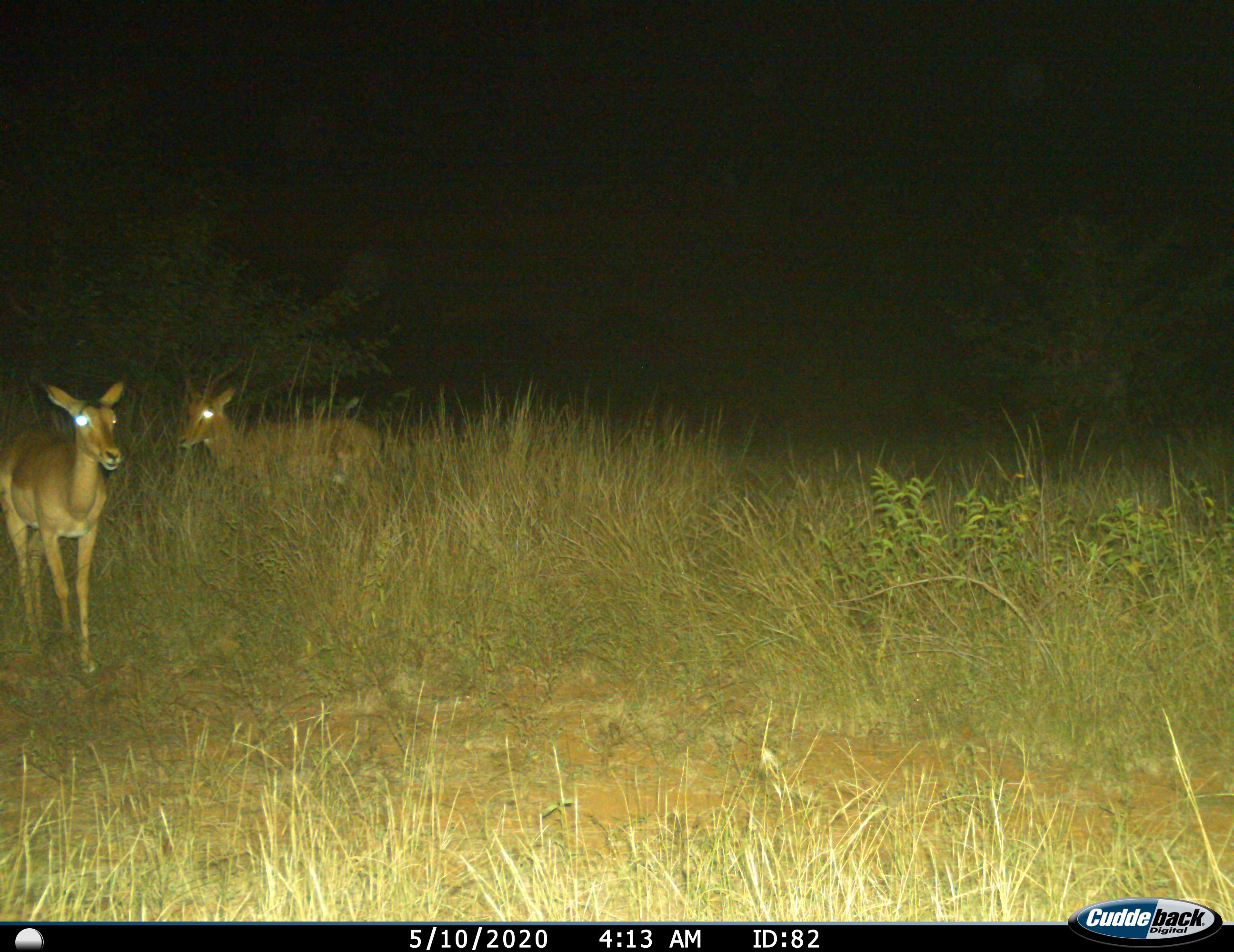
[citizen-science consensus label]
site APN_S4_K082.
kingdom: Animalia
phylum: Chordata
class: Mammalia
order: Artiodactyla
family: Bovidae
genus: Aepyceros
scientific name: Aepyceros melampus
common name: impala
Impala (Aepyceros melampus), count 2. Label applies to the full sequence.